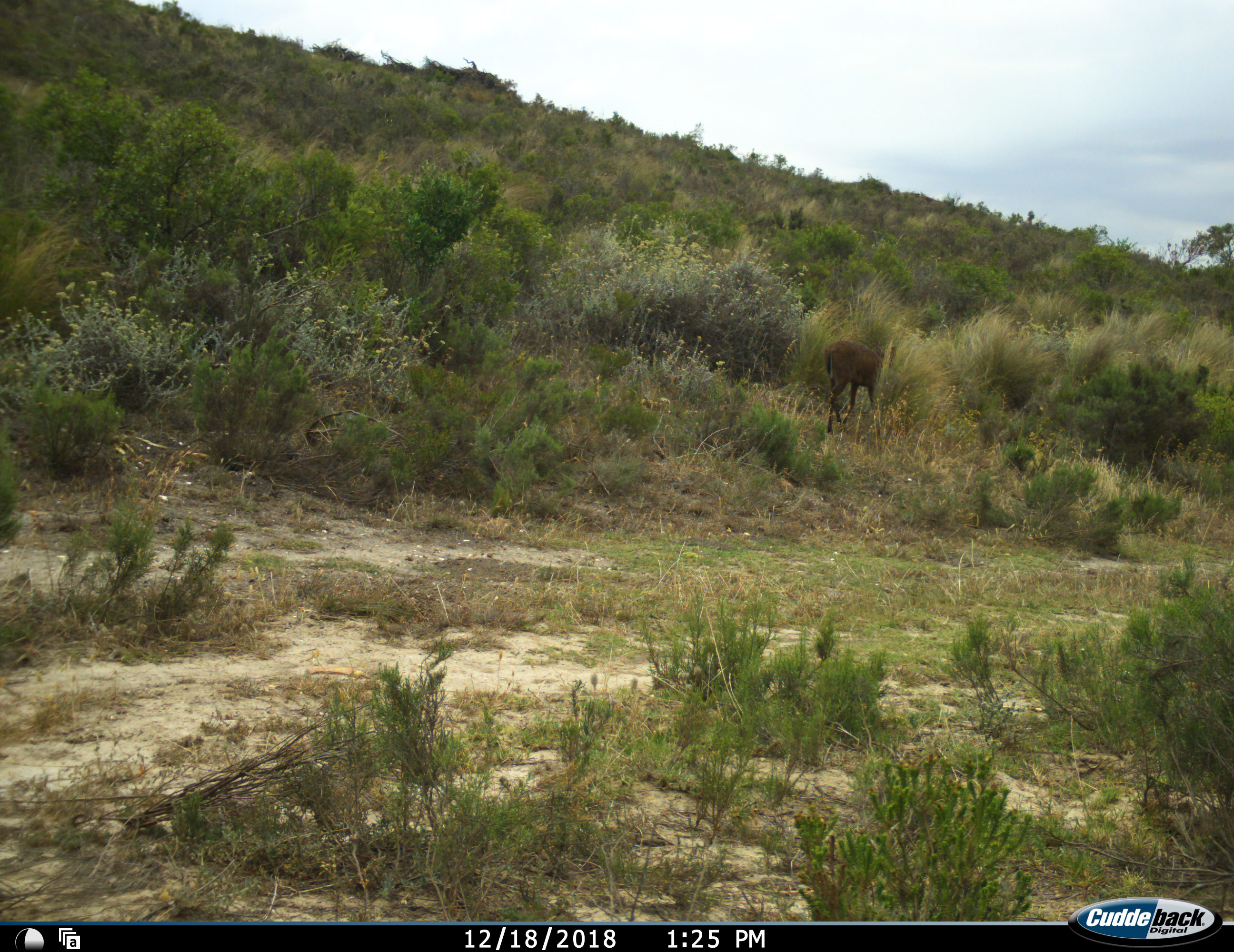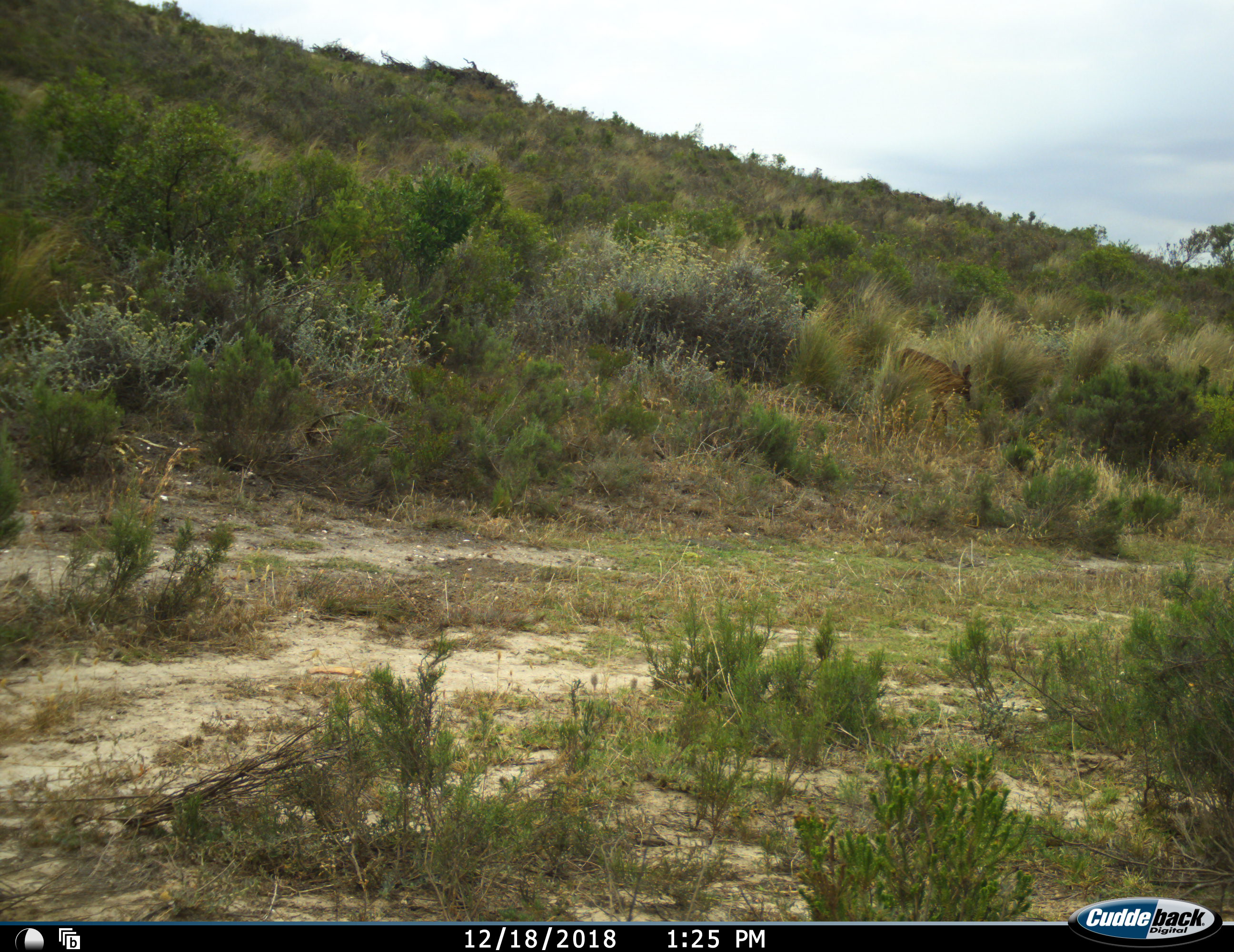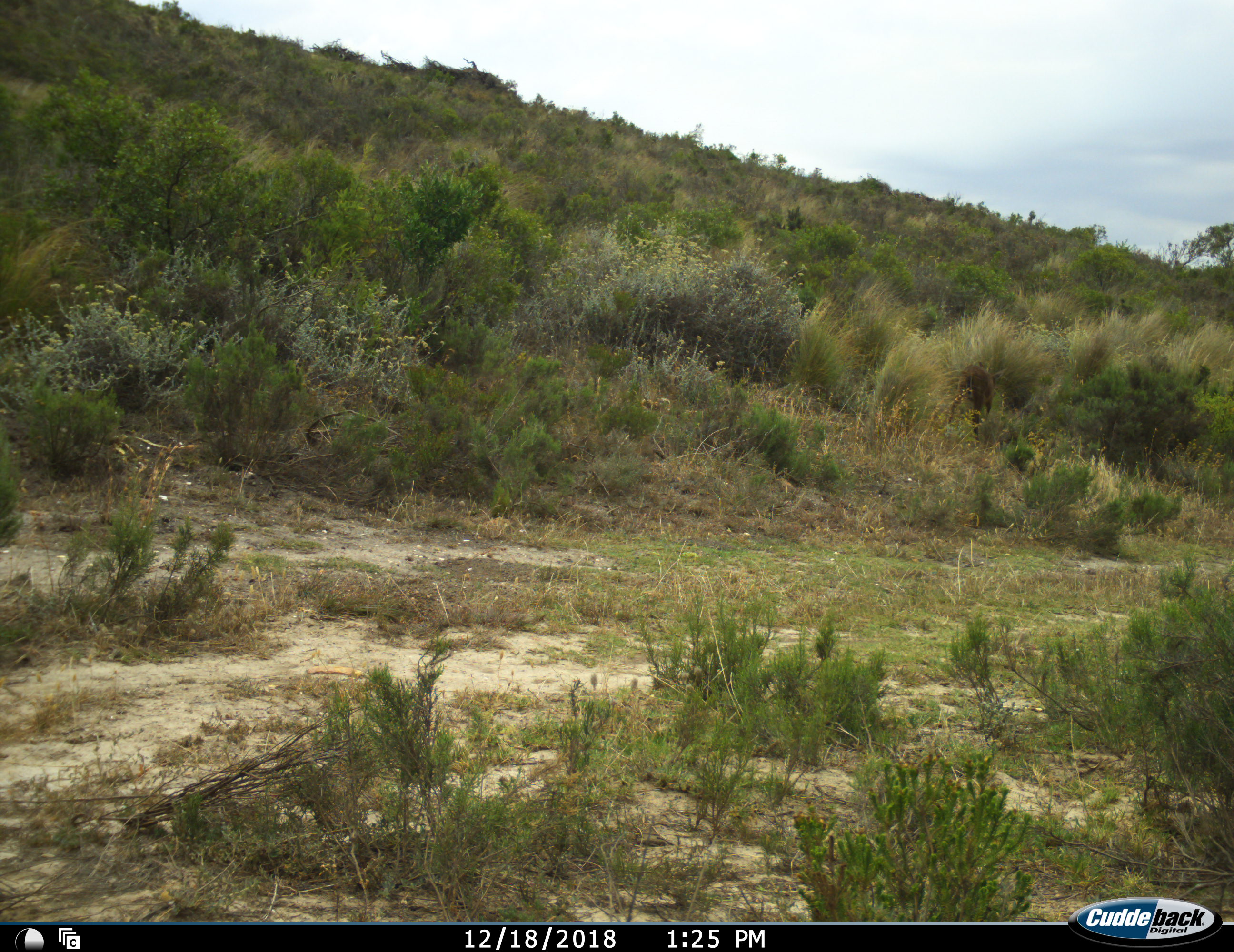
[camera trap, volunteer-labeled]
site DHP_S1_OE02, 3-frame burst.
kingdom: Animalia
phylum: Chordata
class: Mammalia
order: Artiodactyla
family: Bovidae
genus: Sylvicapra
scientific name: Sylvicapra grimmia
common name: common duiker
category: duikercommongrey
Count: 1.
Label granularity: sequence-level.